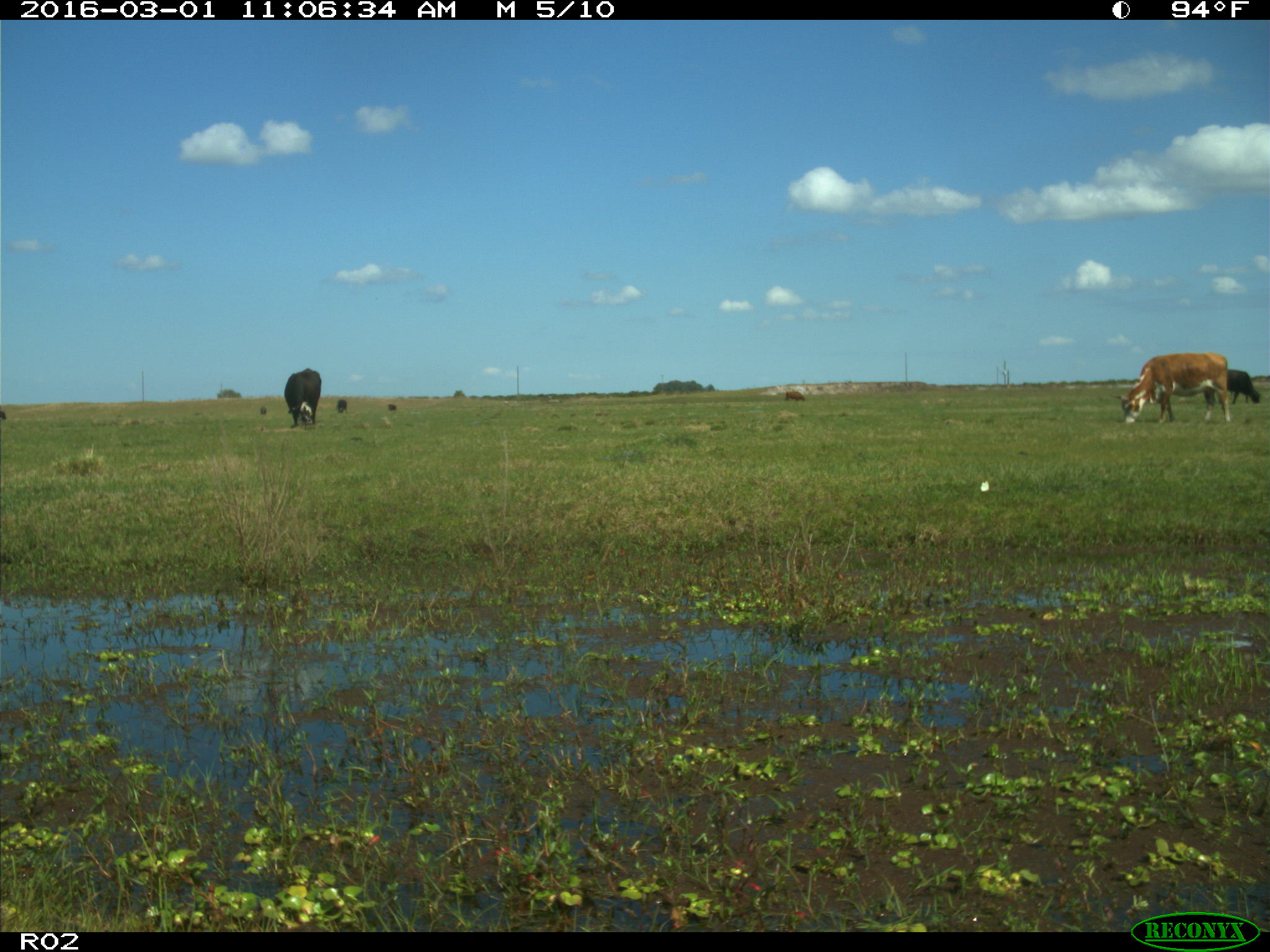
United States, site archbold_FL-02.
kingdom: Animalia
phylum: Chordata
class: Mammalia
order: Artiodactyla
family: Bovidae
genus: Bos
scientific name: Bos taurus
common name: domestic cow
Bos taurus (domestic cow).